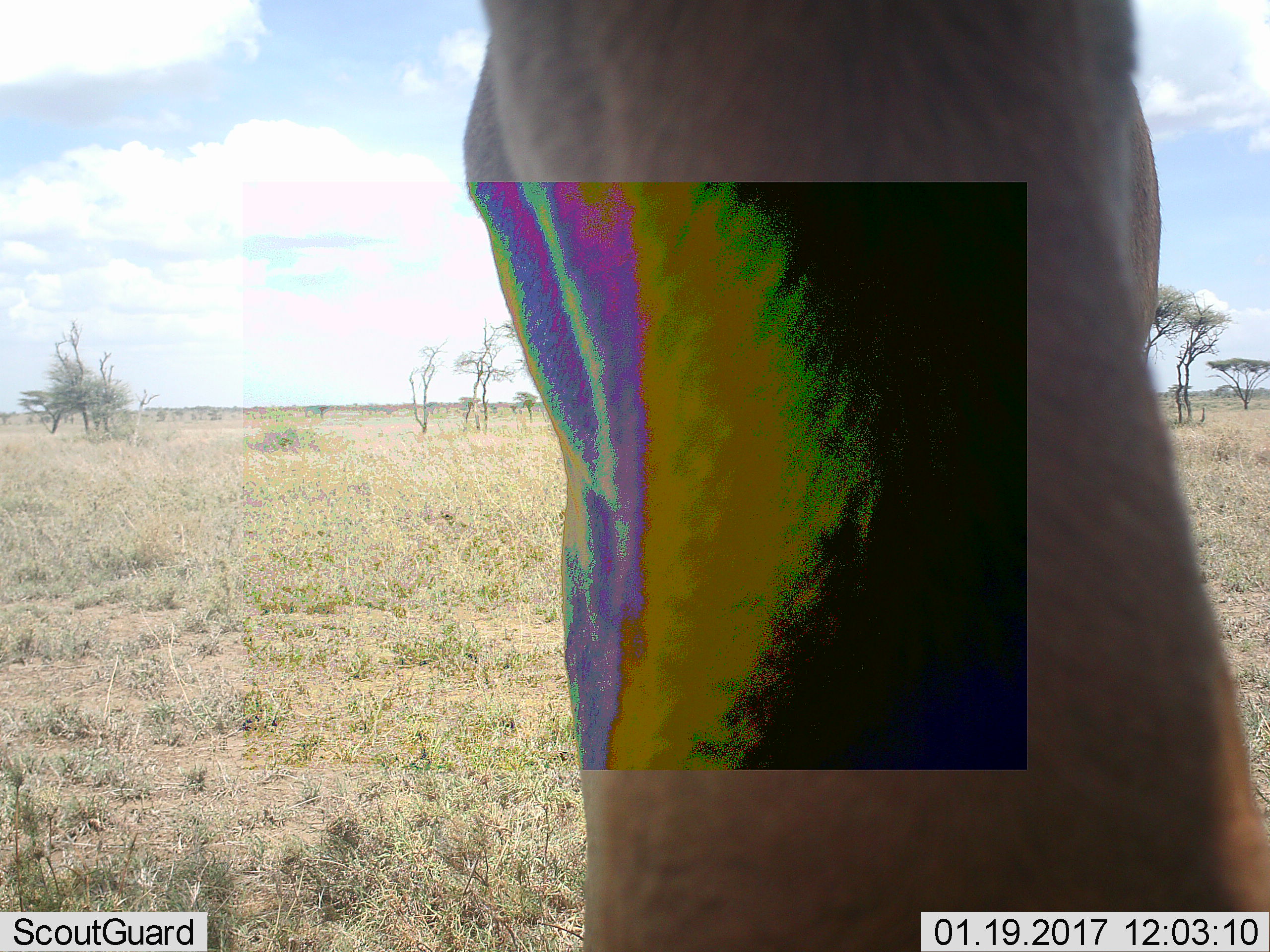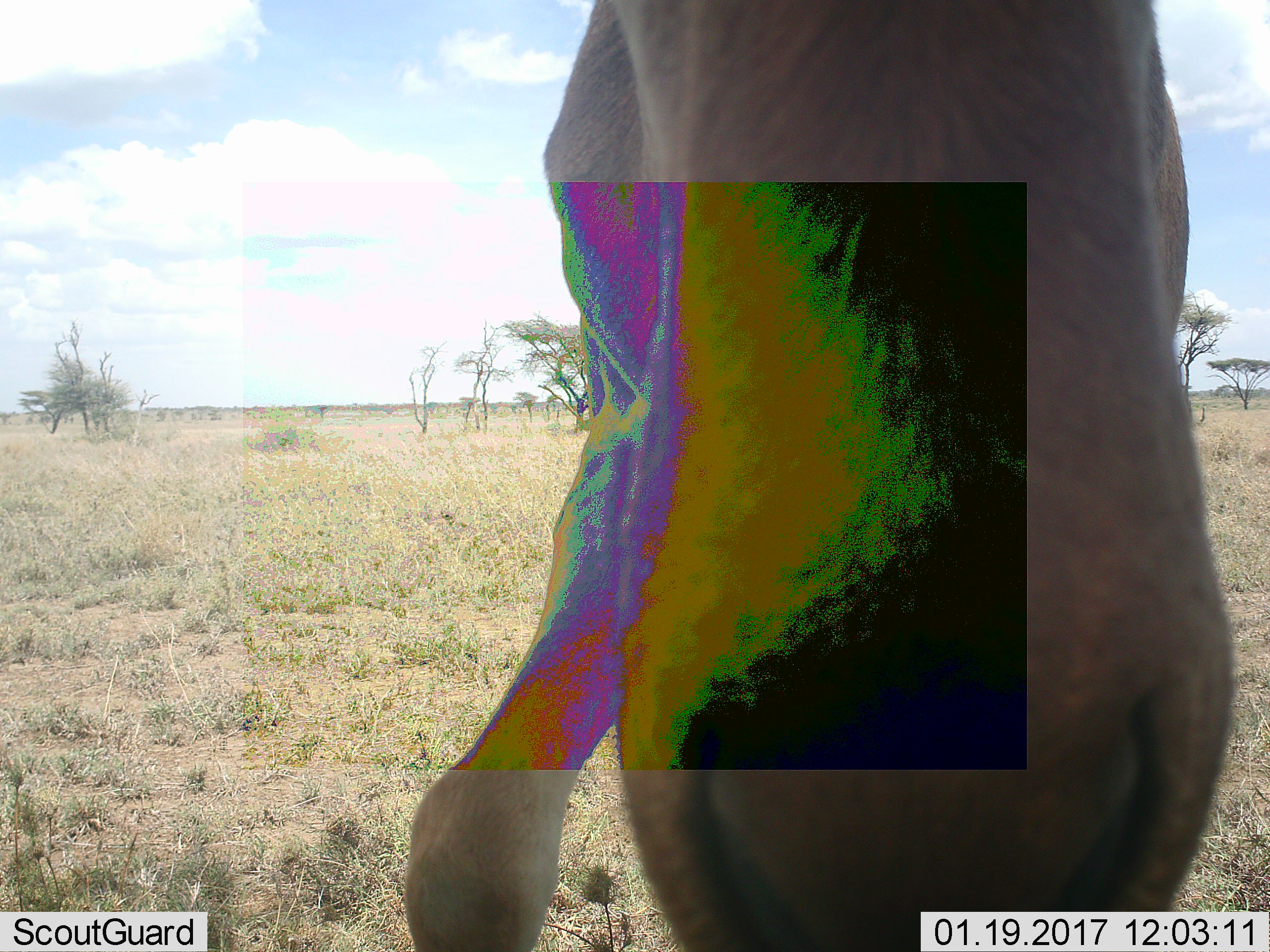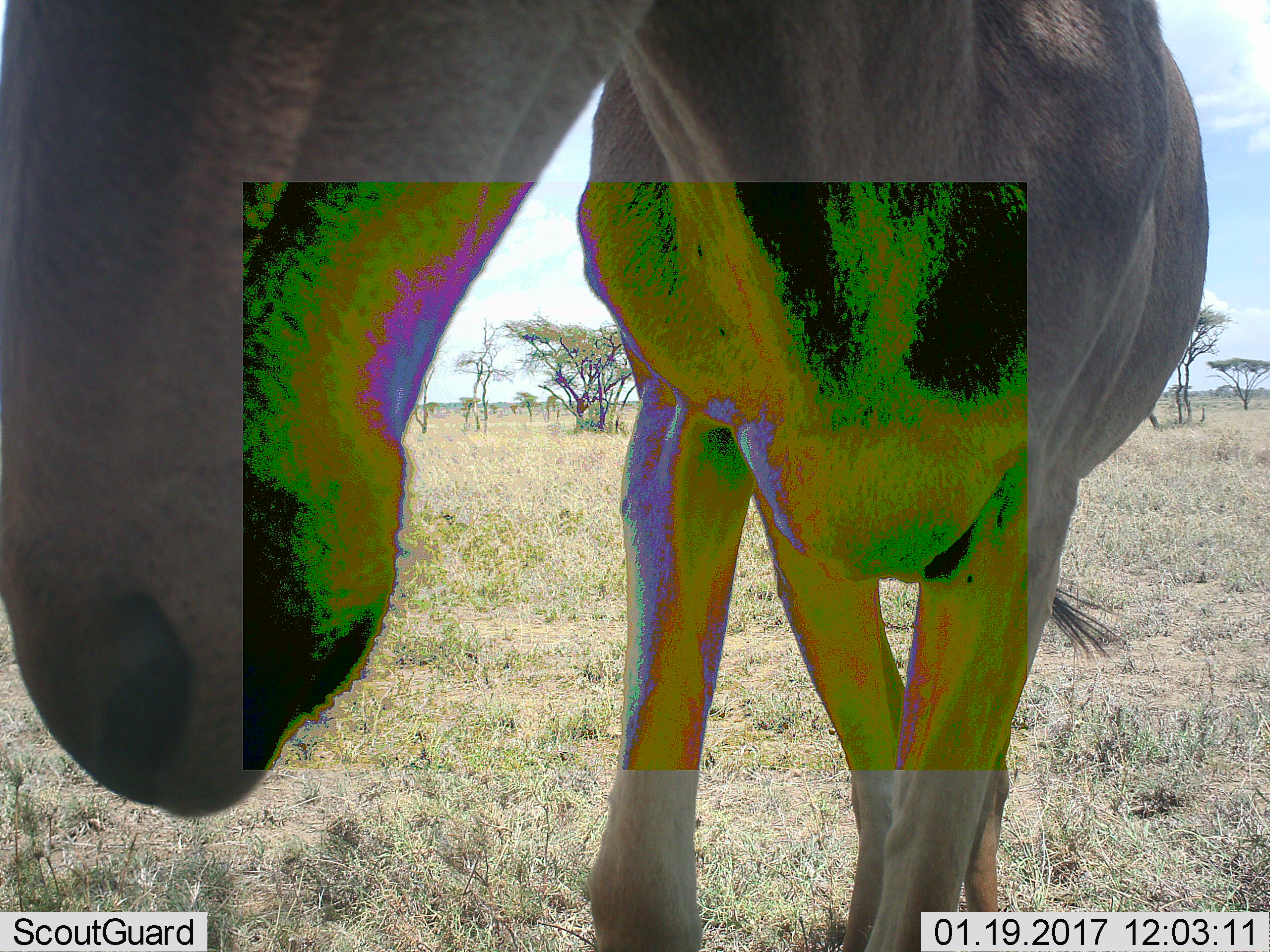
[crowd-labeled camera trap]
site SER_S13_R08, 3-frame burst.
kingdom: Animalia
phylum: Chordata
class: Mammalia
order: Artiodactyla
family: Bovidae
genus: Alcelaphus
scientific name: Alcelaphus buselaphus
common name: hartebeest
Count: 1.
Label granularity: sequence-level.